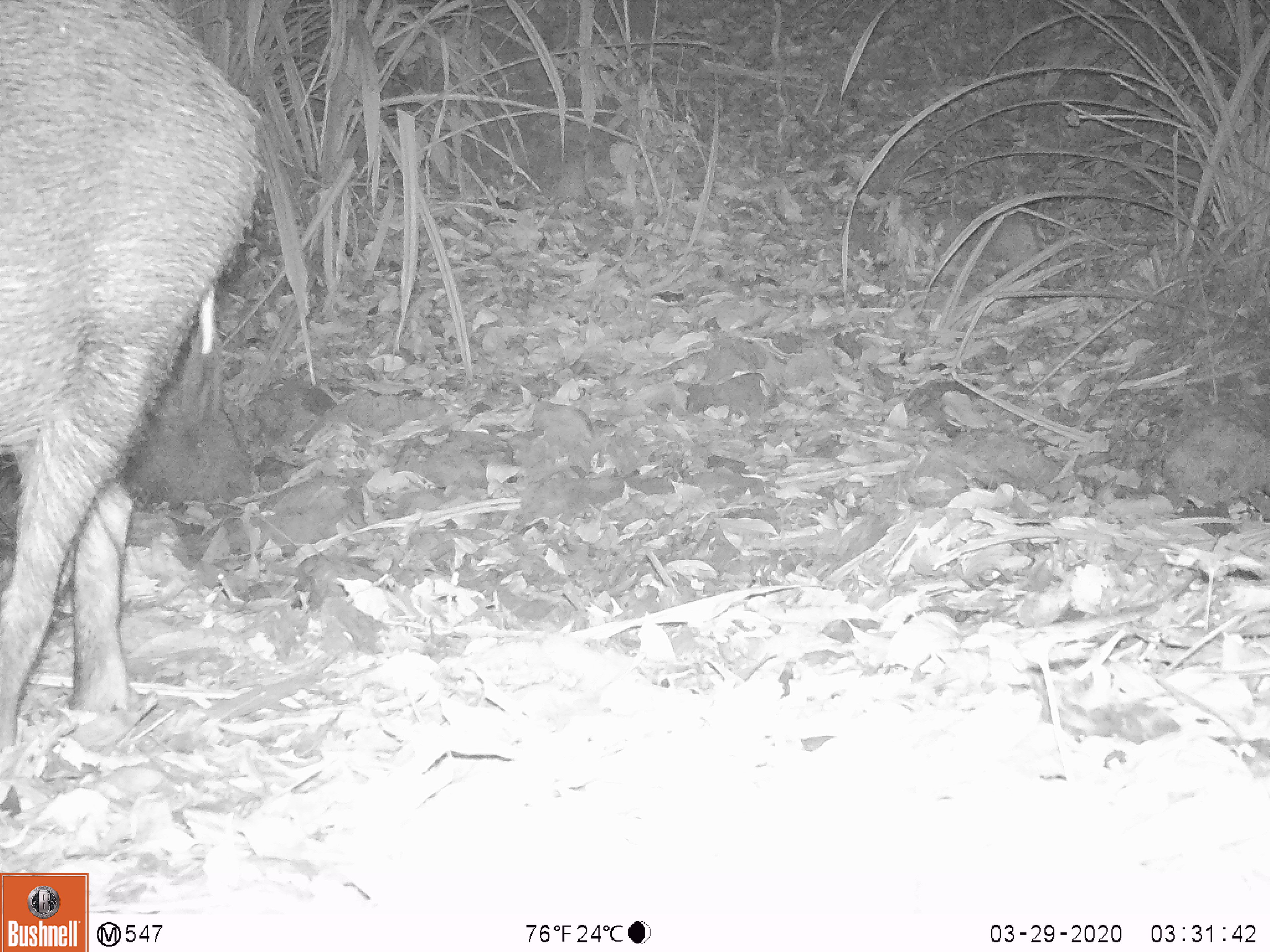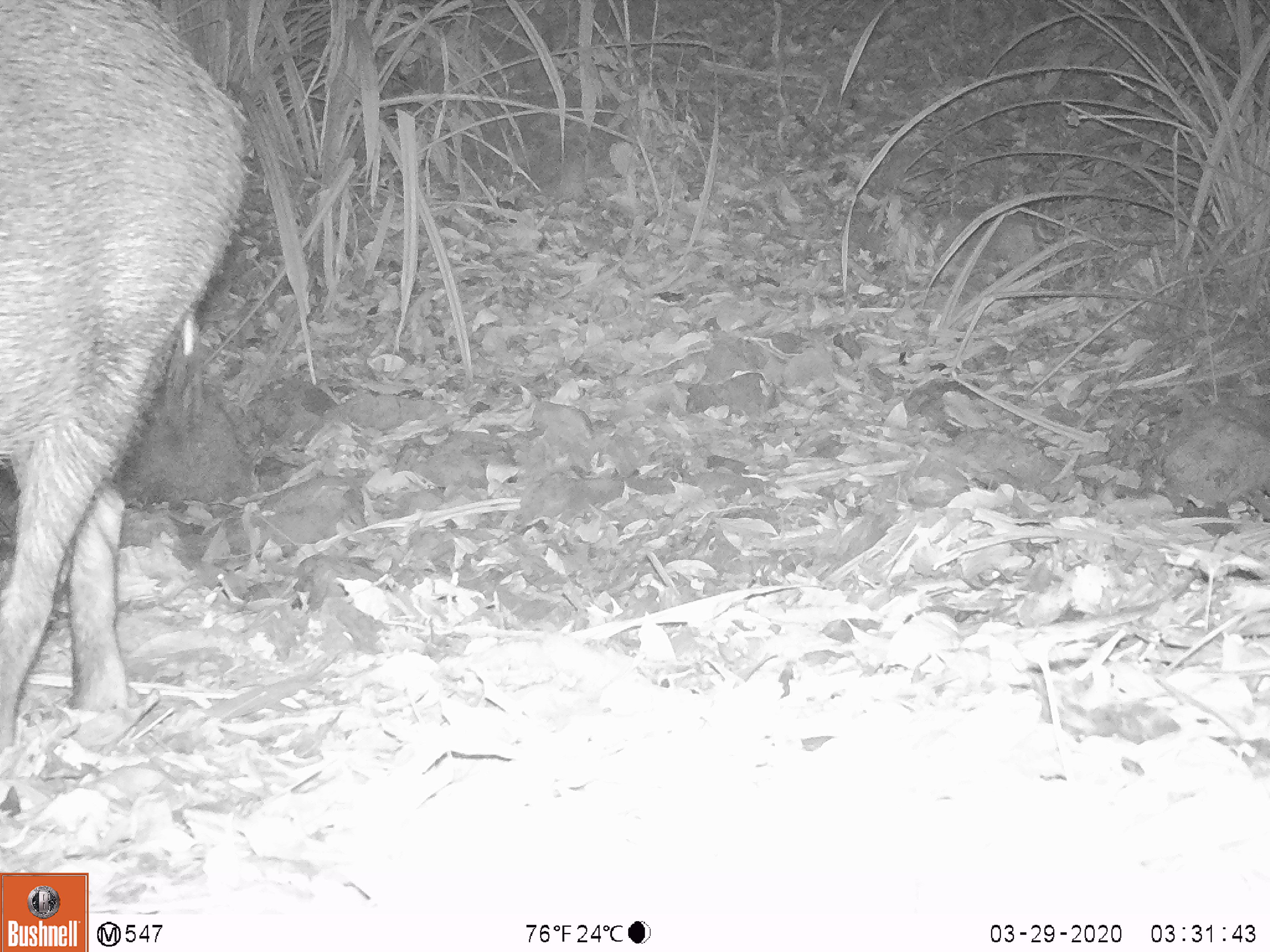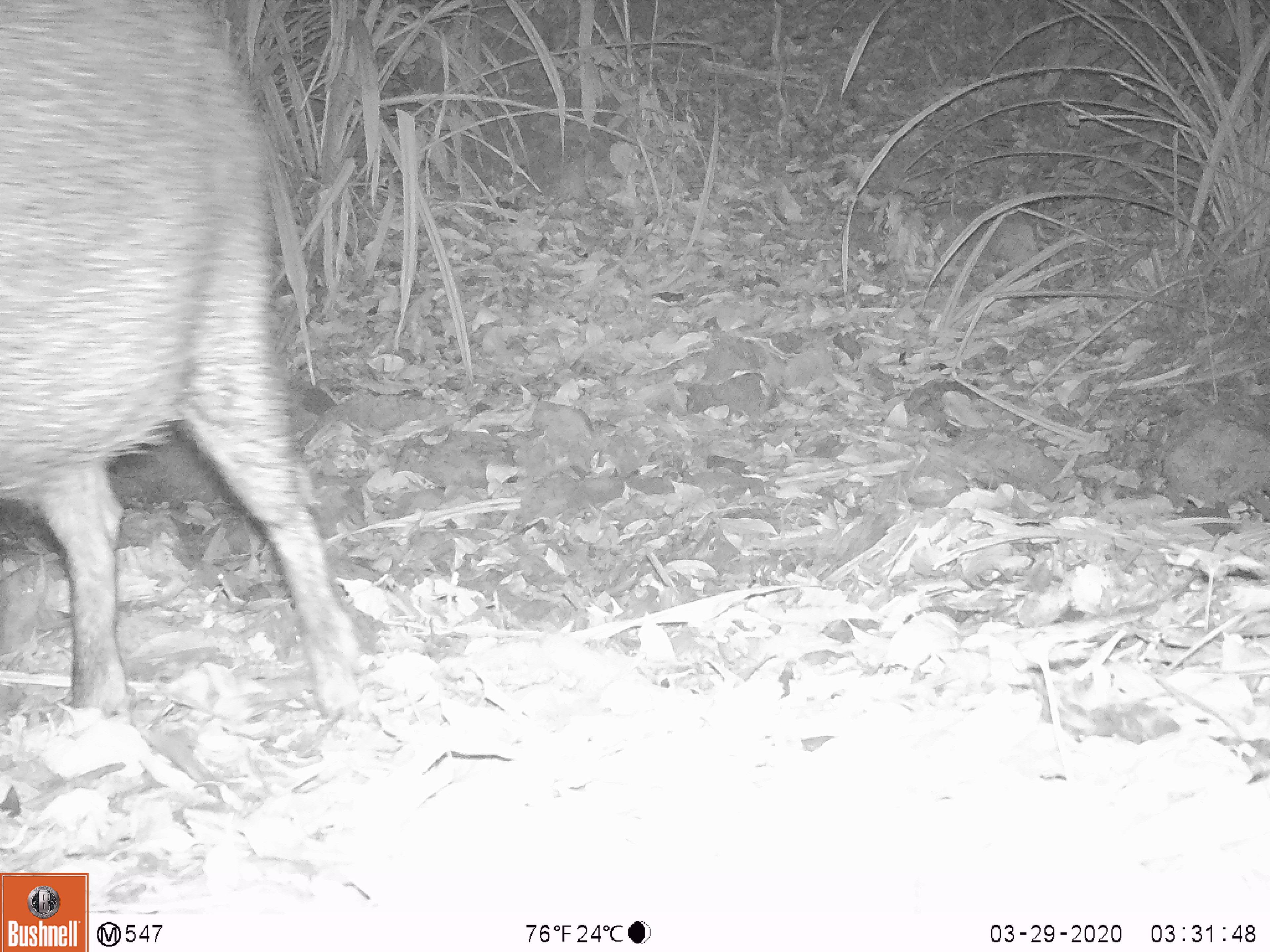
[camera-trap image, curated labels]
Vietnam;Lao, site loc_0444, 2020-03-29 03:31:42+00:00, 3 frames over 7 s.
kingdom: Animalia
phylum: Chordata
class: Mammalia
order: Artiodactyla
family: Suidae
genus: Sus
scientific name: Sus scrofa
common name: eurasian wild pig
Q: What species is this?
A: Eurasian wild pig (Sus scrofa).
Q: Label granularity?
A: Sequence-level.